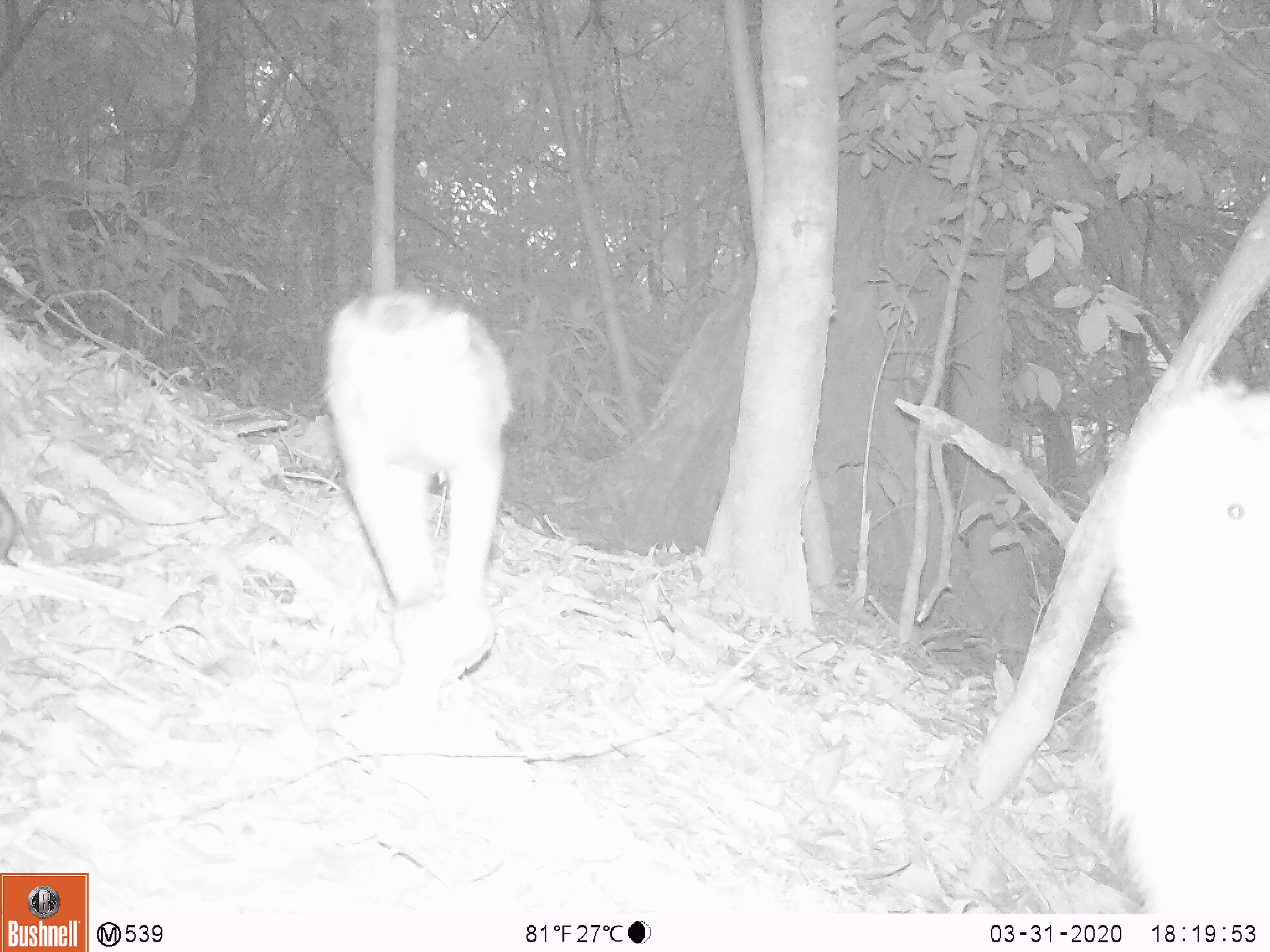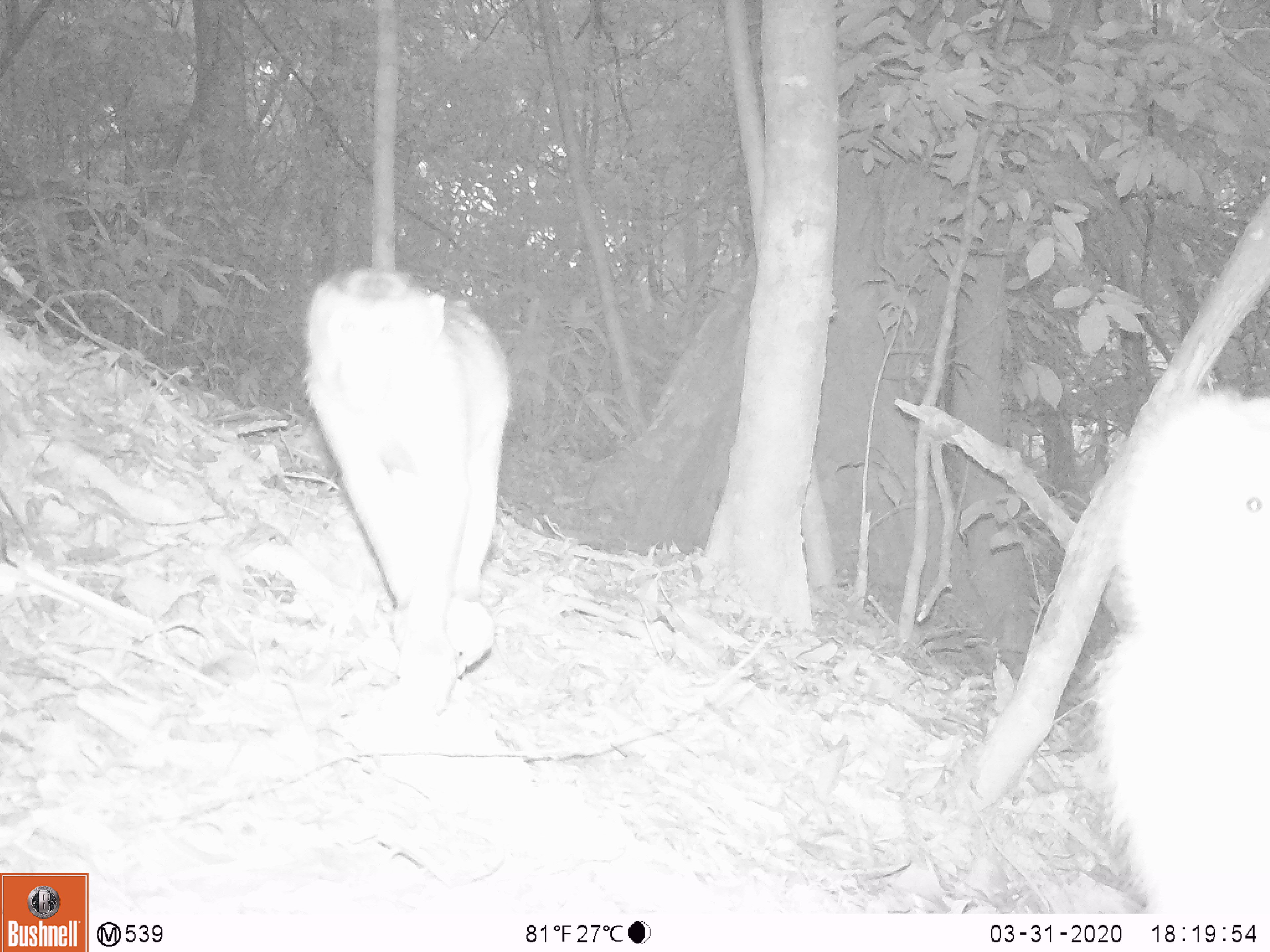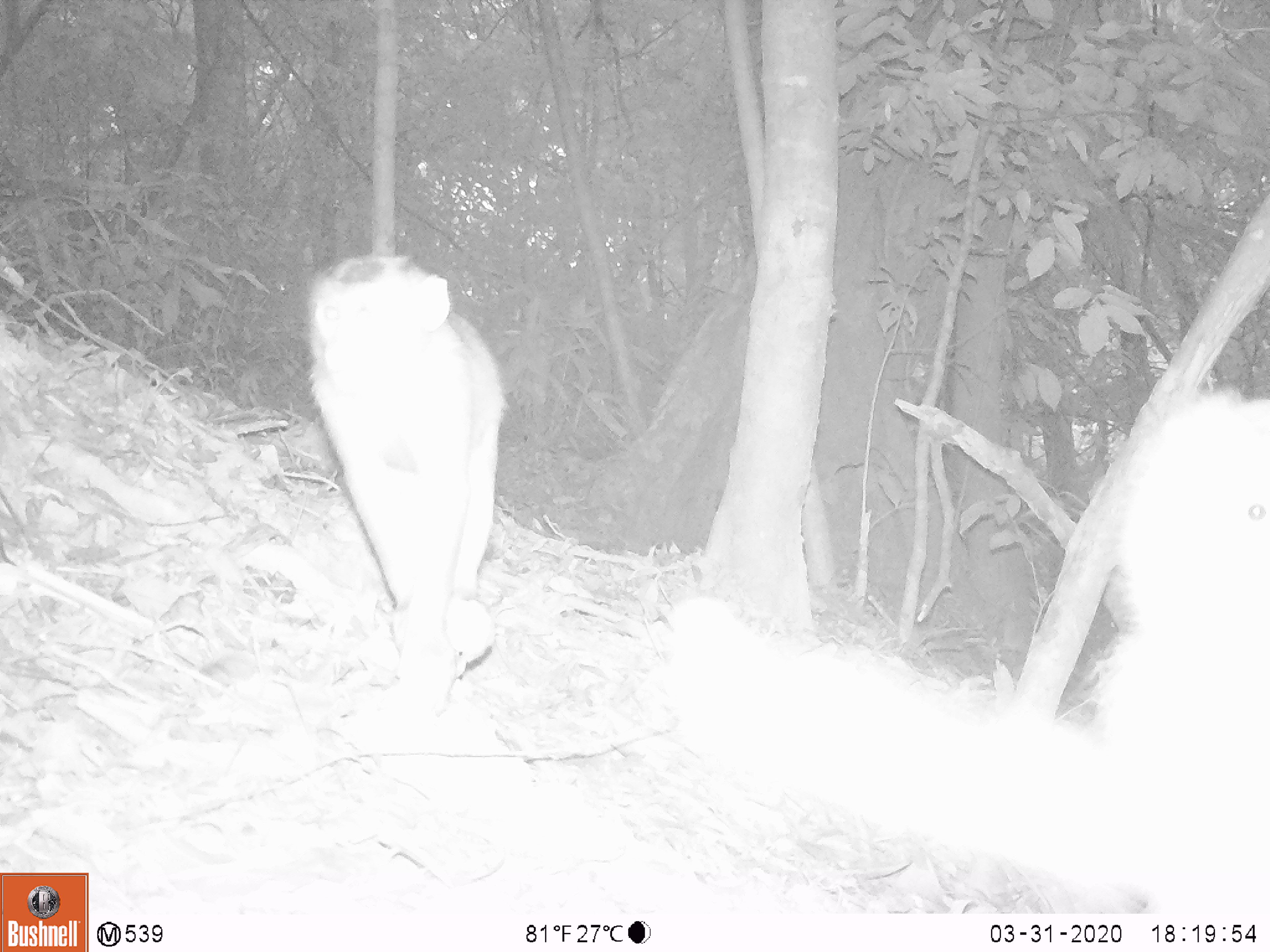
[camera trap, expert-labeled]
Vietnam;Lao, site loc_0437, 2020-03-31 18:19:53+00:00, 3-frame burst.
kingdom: Animalia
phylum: Chordata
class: Mammalia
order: Primates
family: Cercopithecidae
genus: Macaca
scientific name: Macaca nemestrina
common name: pig-tailed macaque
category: pig tailed macaque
Pig tailed macaque (pig-tailed macaque) (Macaca nemestrina). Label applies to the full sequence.